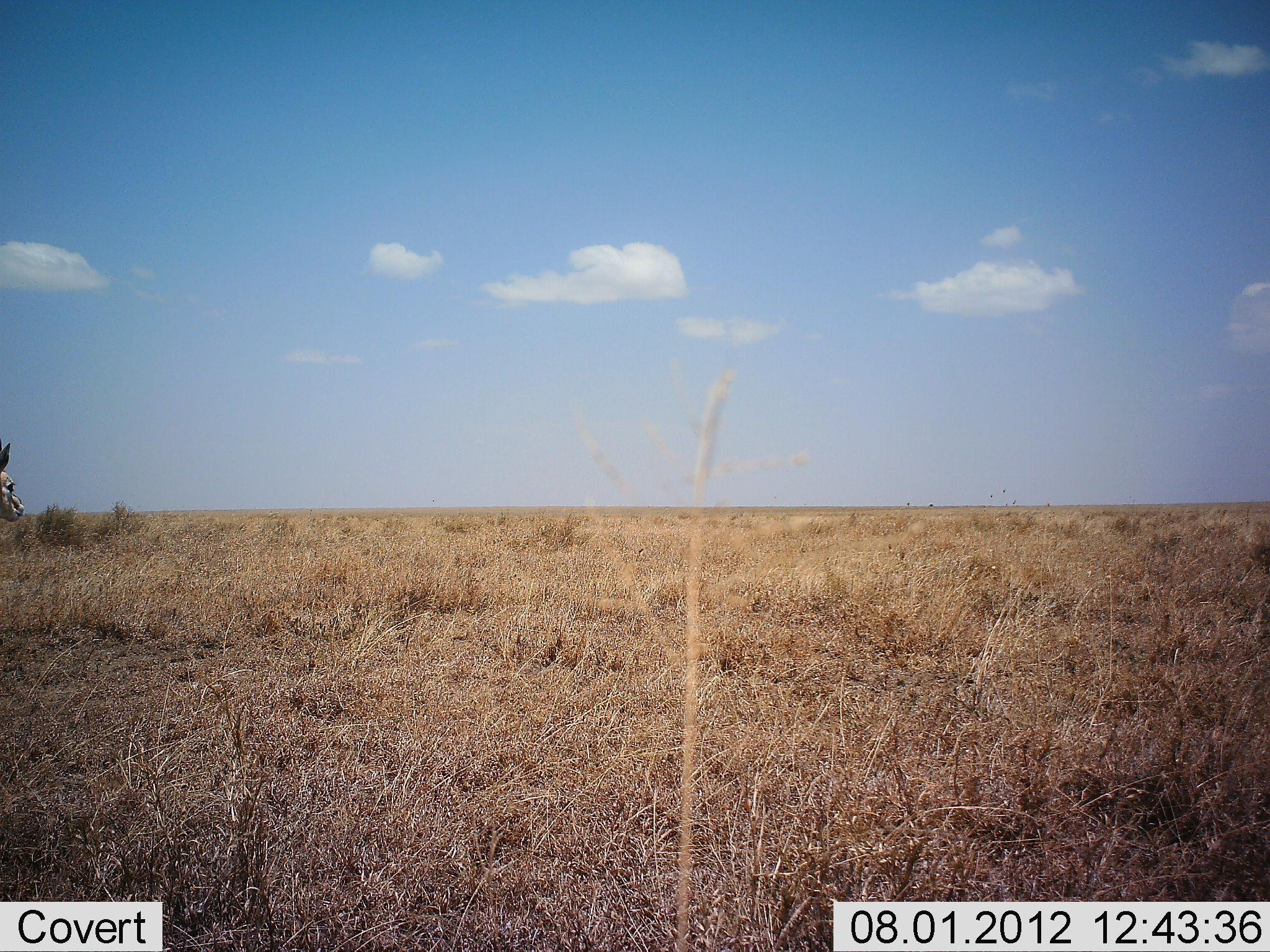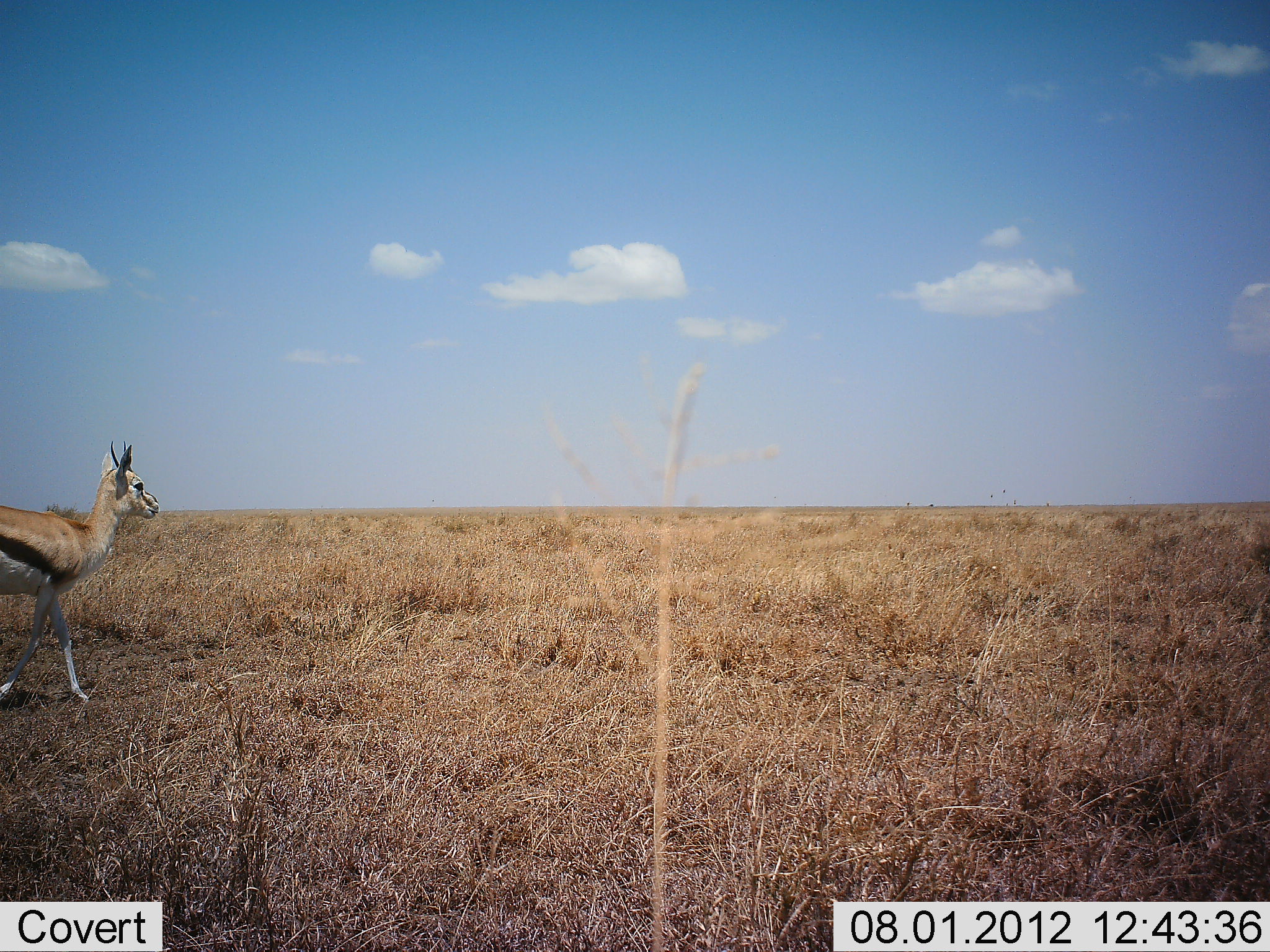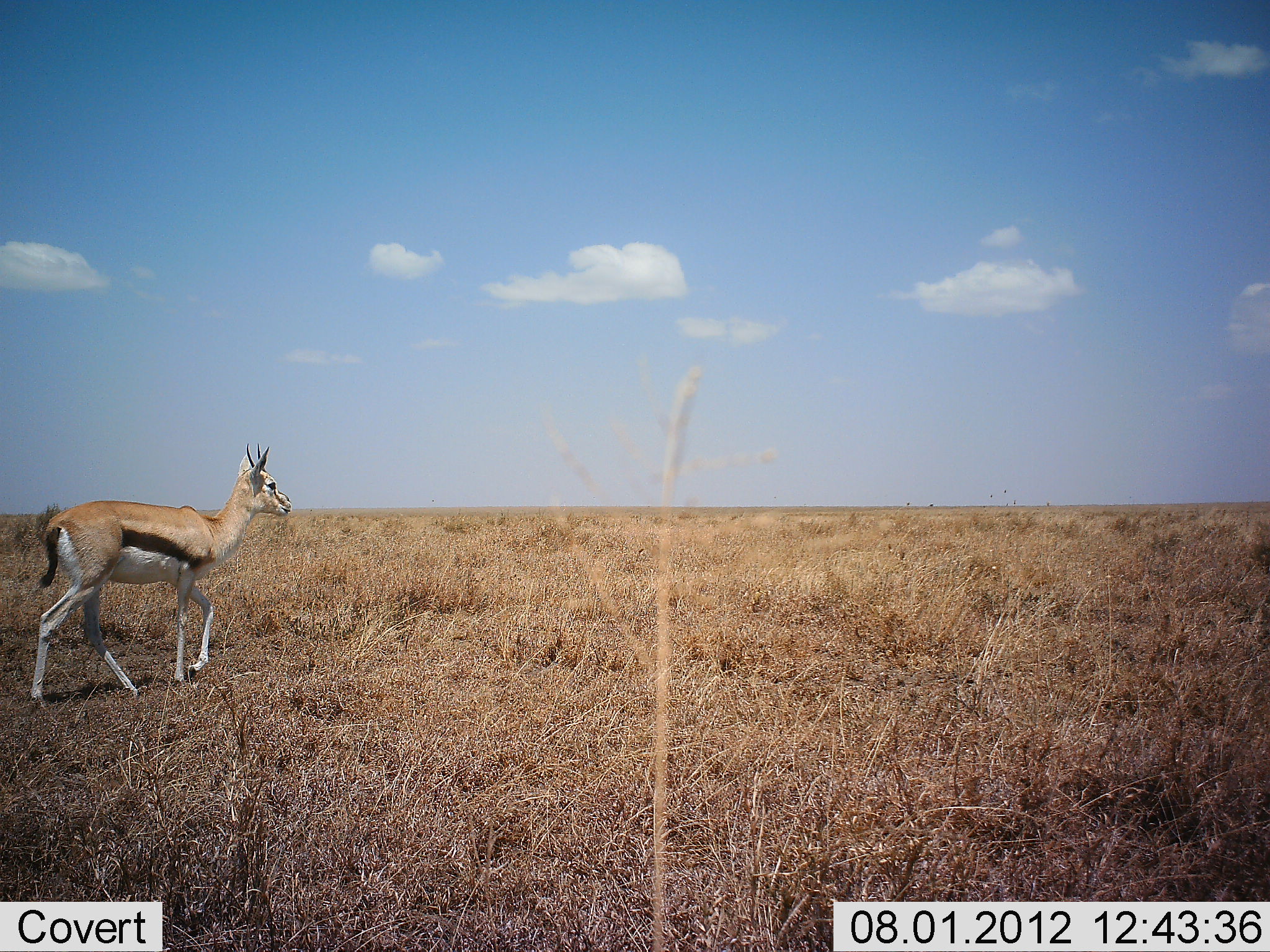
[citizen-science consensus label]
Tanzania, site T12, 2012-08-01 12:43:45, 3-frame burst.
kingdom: Animalia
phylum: Chordata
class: Mammalia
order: Artiodactyla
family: Bovidae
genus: Eudorcas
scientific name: Eudorcas thomsonii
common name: thomson's gazelle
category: gazellethomsons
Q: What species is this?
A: Gazellethomsons (thomson's gazelle) (Eudorcas thomsonii).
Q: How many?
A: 1.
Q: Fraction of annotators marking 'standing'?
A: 0%.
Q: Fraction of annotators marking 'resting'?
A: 0%.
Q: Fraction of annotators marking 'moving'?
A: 100%.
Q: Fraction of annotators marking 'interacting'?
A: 0%.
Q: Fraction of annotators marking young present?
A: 0%.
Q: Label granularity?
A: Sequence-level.